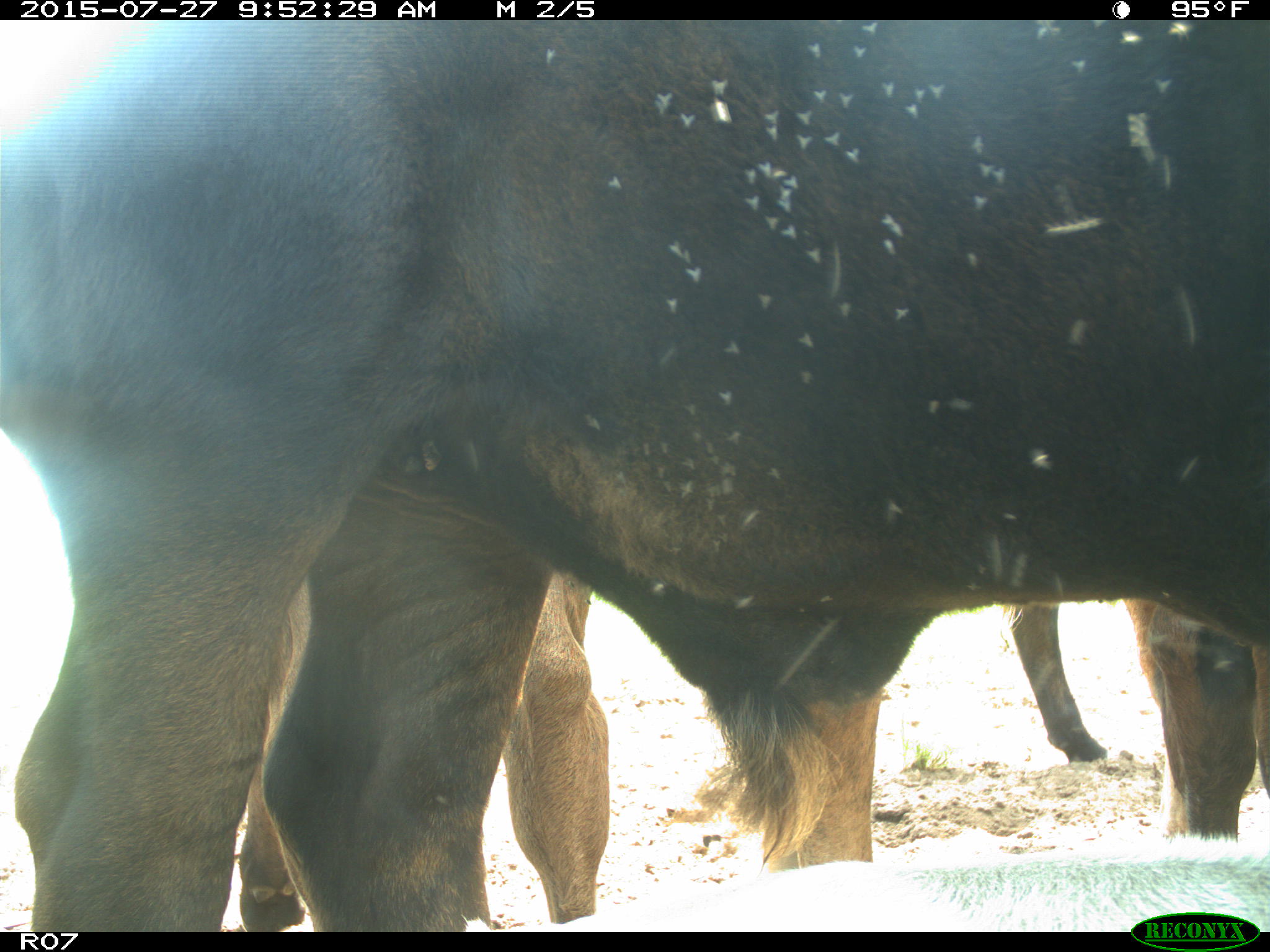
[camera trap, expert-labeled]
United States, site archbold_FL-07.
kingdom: Animalia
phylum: Chordata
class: Mammalia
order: Artiodactyla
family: Bovidae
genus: Bos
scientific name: Bos taurus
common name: domestic cow